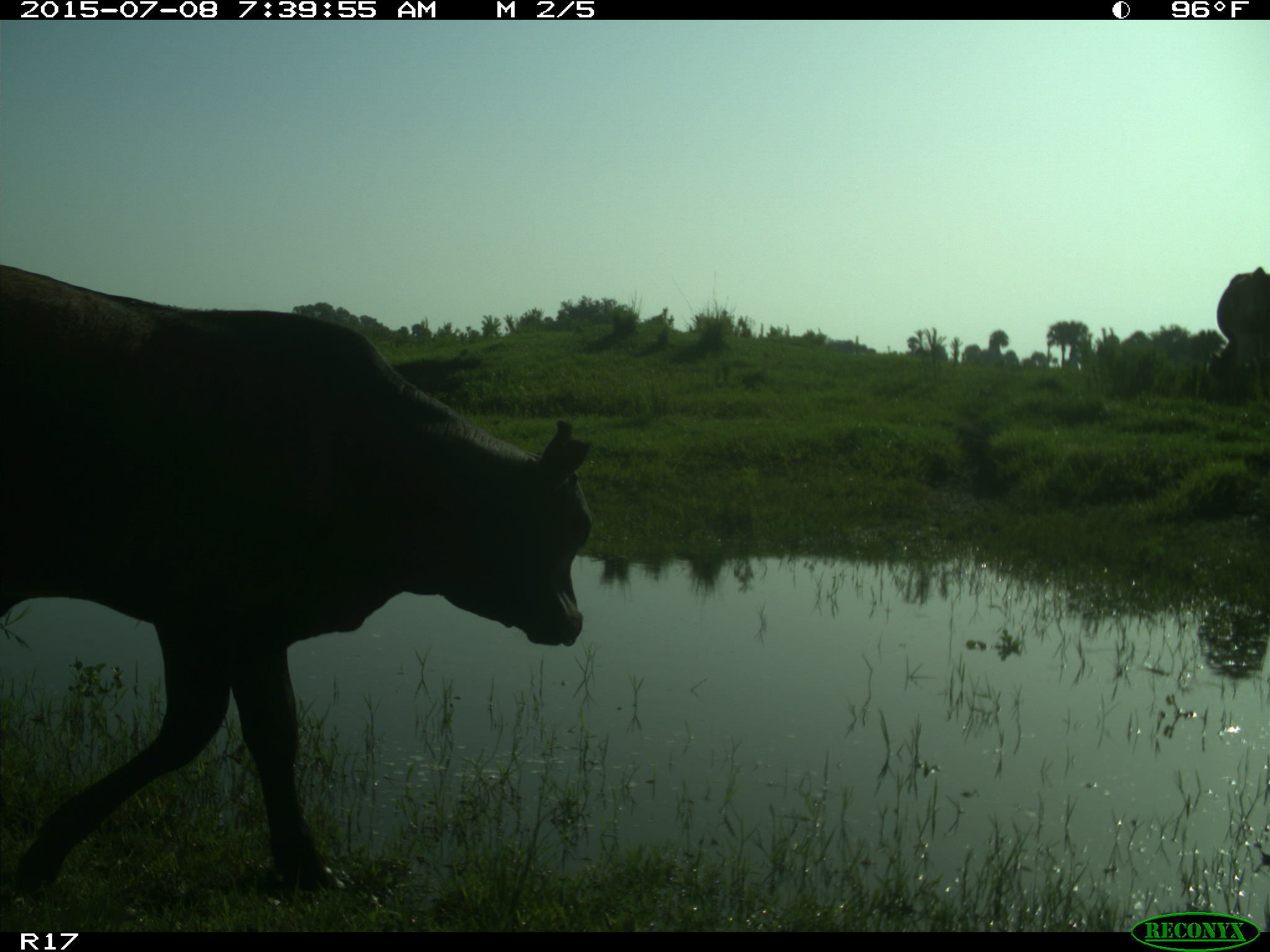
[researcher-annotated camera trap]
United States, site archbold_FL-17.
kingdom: Animalia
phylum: Chordata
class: Mammalia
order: Artiodactyla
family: Bovidae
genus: Bos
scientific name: Bos taurus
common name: domestic cow